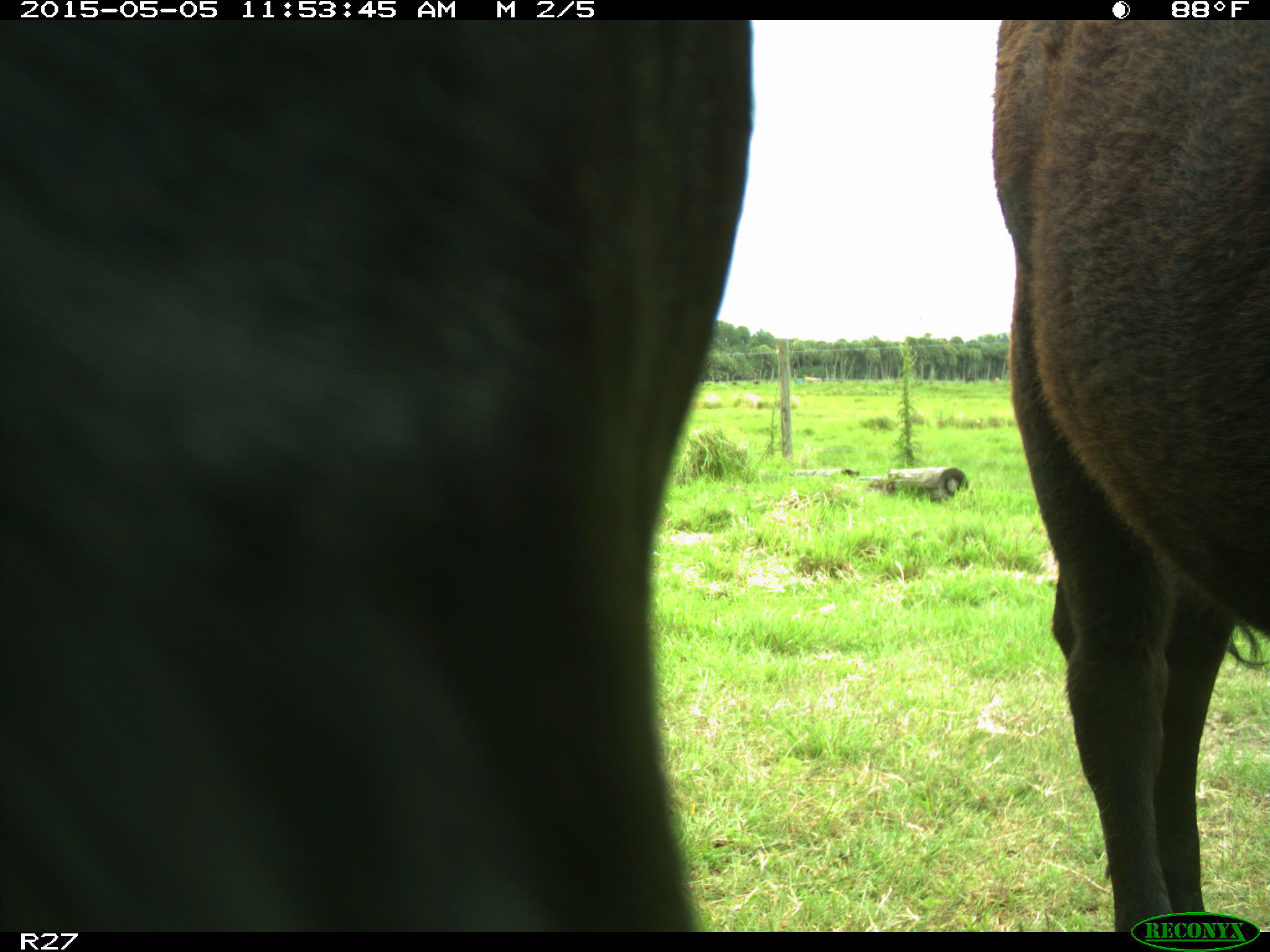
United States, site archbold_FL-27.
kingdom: Animalia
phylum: Chordata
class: Mammalia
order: Artiodactyla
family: Bovidae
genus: Bos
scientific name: Bos taurus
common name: domestic cow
Bos taurus (domestic cow).